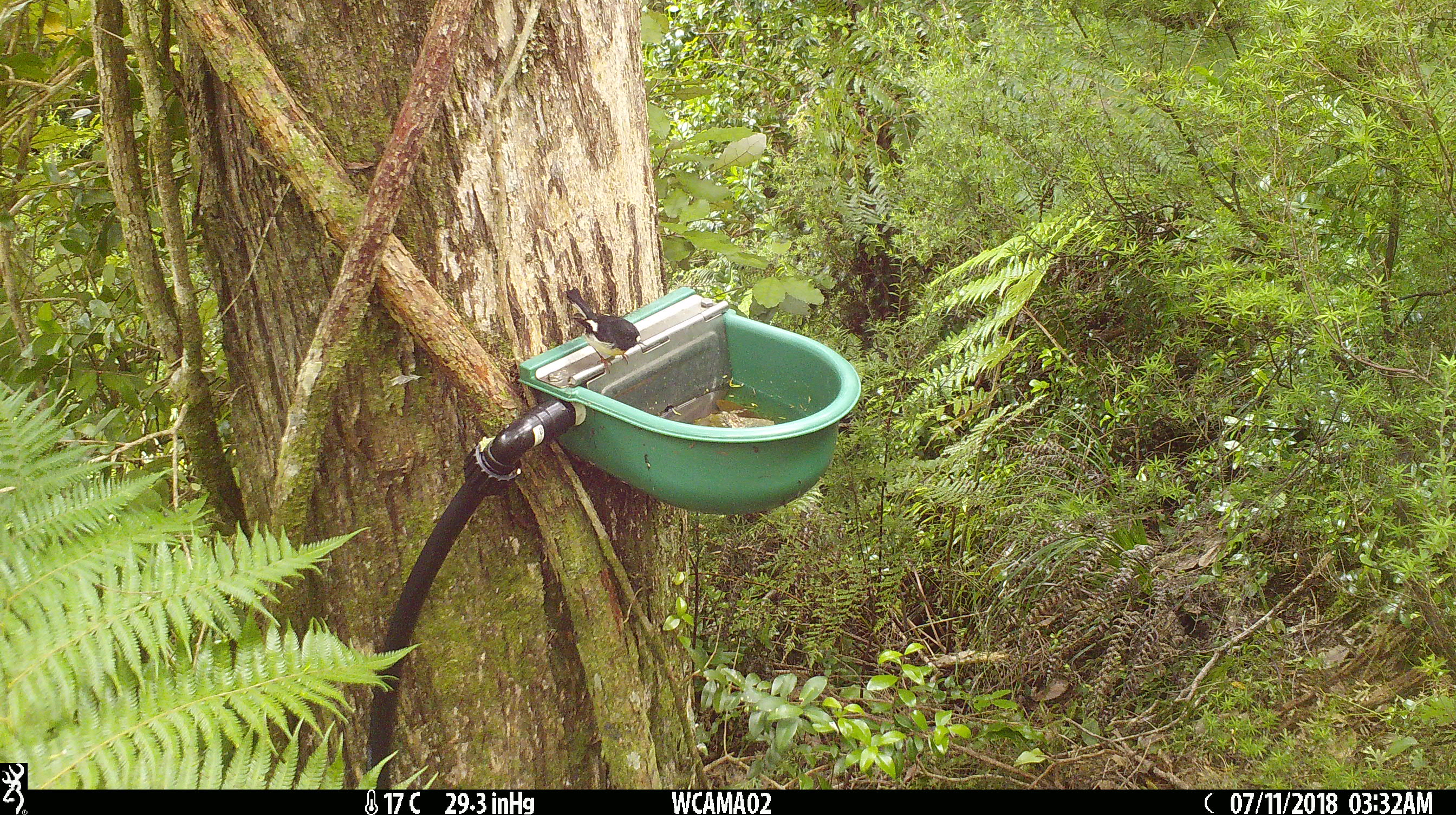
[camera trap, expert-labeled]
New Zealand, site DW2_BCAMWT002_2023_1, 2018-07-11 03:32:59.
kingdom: Animalia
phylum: Chordata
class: Aves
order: Passeriformes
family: Petroicidae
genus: Petroica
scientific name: Petroica macrocephala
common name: tomtit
Tomtit (Petroica macrocephala).